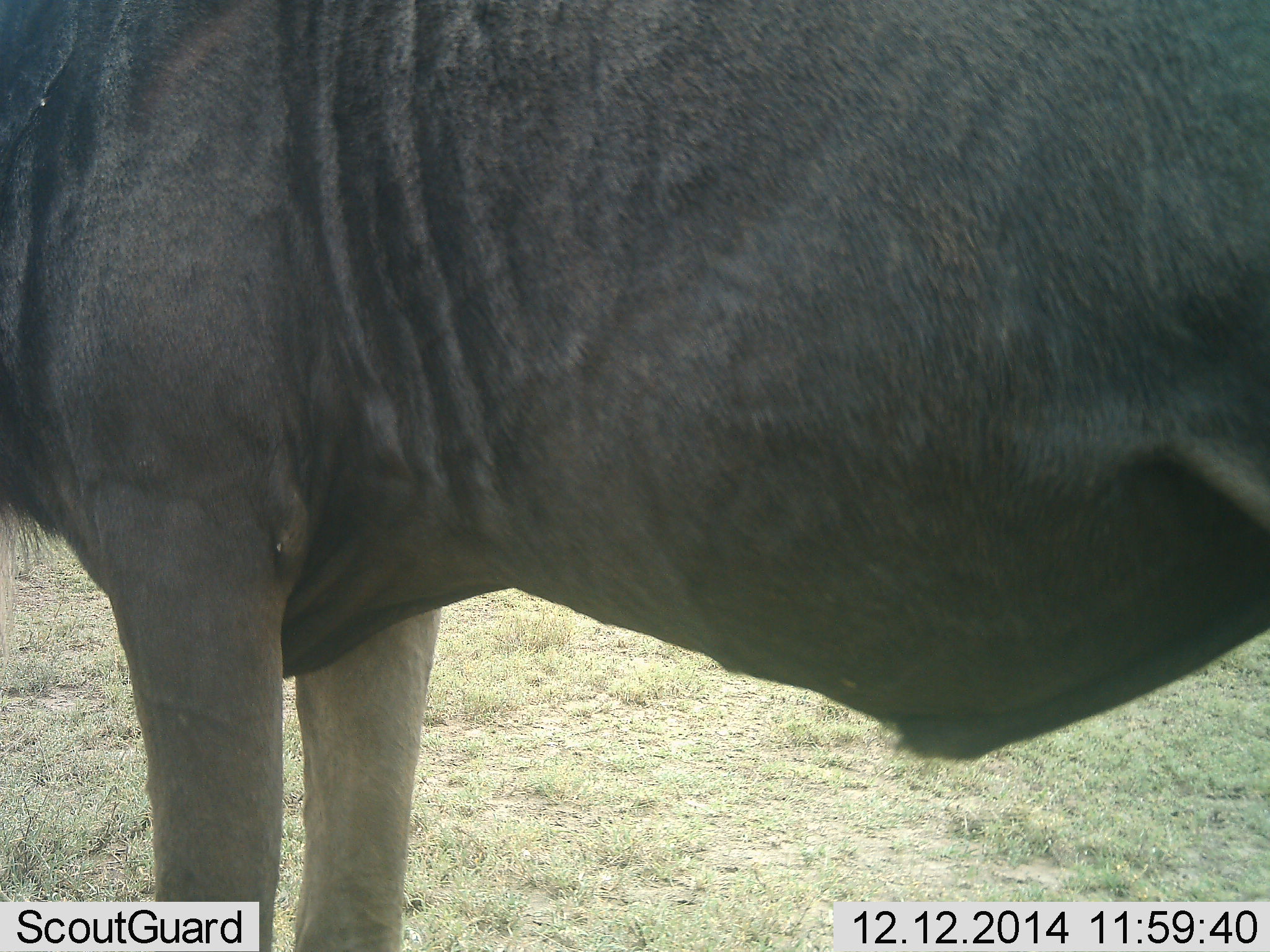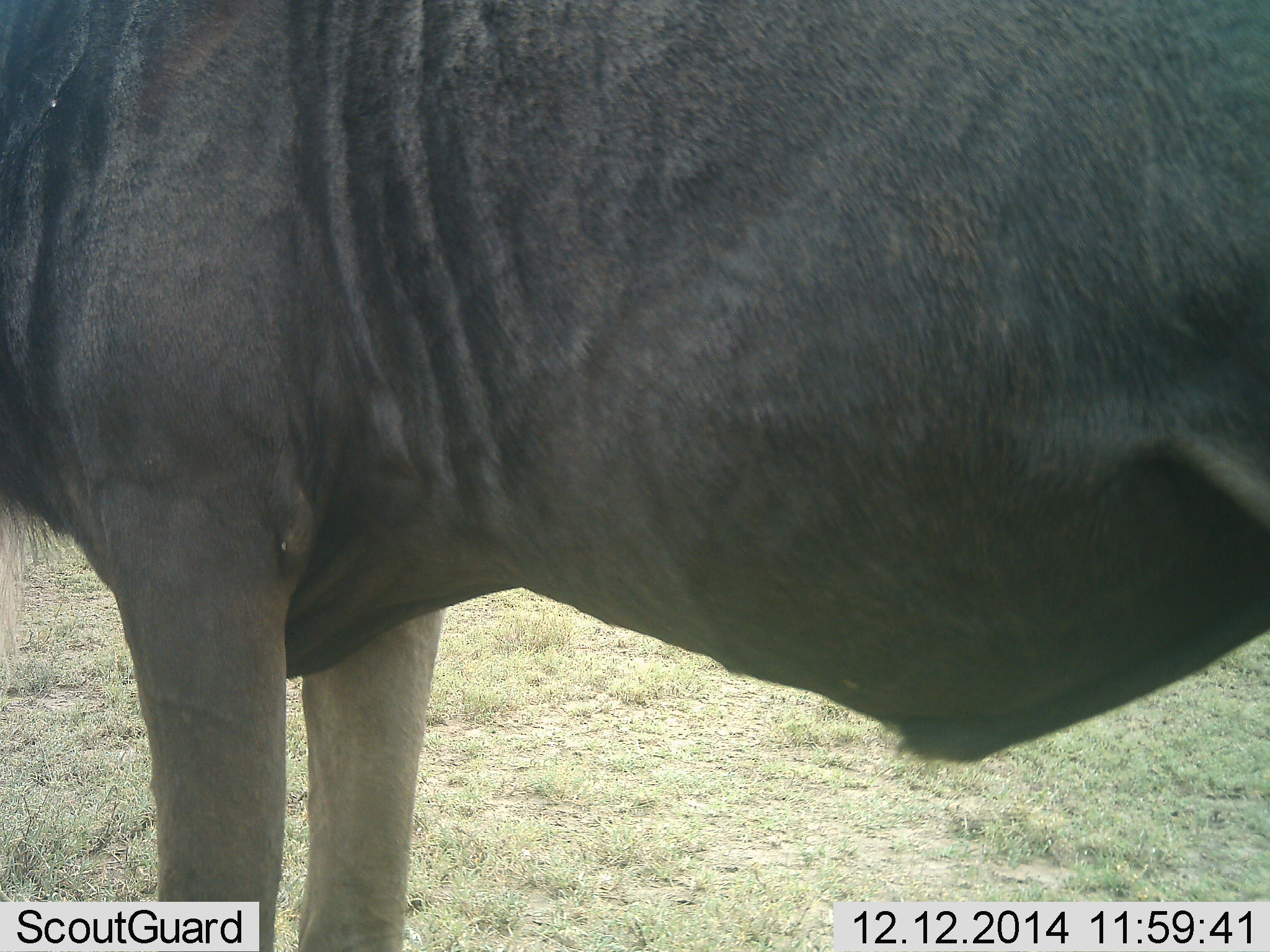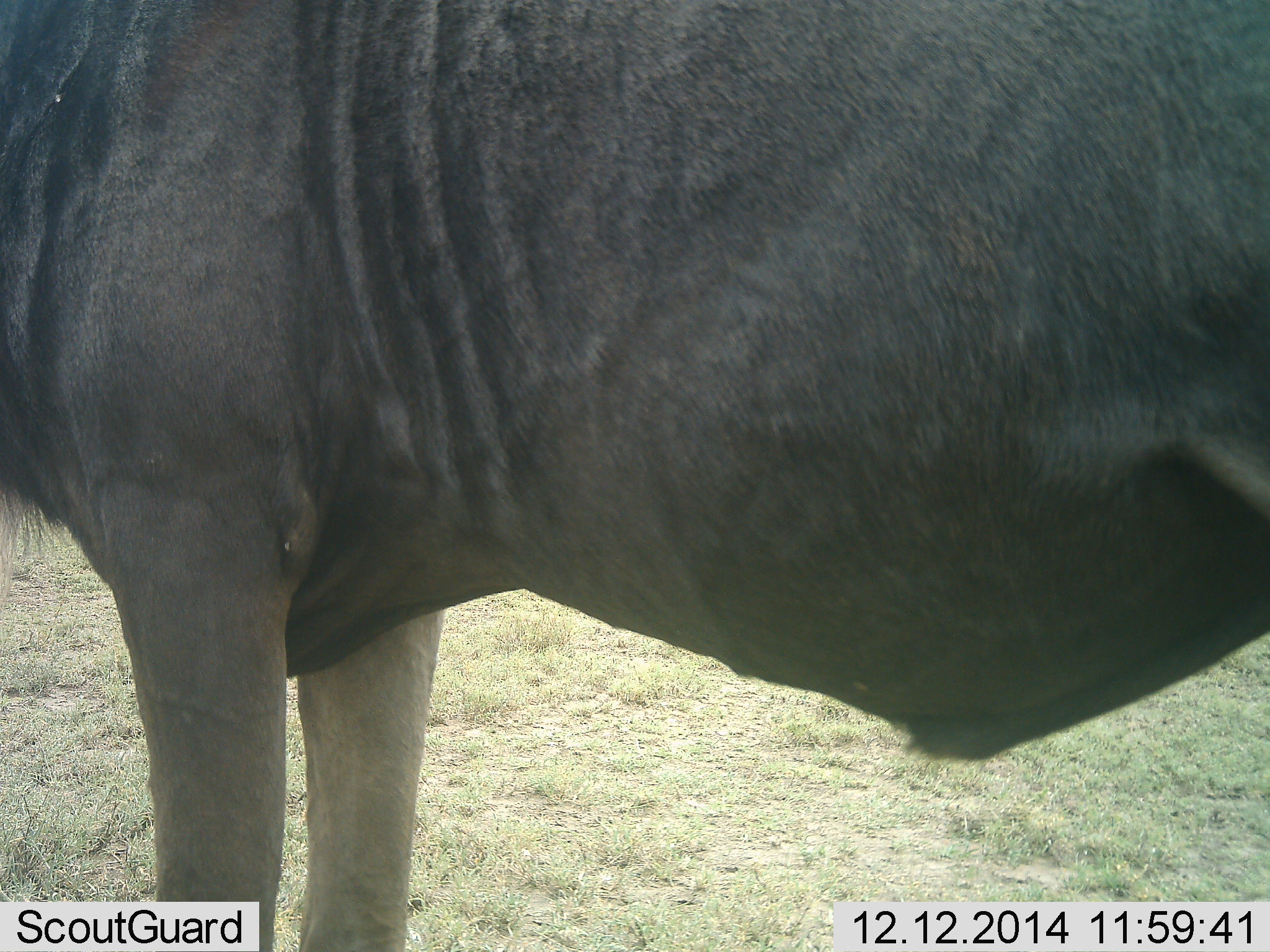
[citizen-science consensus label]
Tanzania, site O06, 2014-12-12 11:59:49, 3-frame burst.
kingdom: Animalia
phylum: Chordata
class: Mammalia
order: Artiodactyla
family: Bovidae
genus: Connochaetes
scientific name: Connochaetes taurinus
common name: blue wildebeest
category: wildebeest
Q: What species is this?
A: Wildebeest (blue wildebeest) (Connochaetes taurinus).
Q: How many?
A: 1.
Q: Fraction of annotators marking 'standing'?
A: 100%.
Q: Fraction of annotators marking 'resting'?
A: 0%.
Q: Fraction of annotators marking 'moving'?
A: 0%.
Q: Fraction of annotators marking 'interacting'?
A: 0%.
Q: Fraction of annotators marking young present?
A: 0%.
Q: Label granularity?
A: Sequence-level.